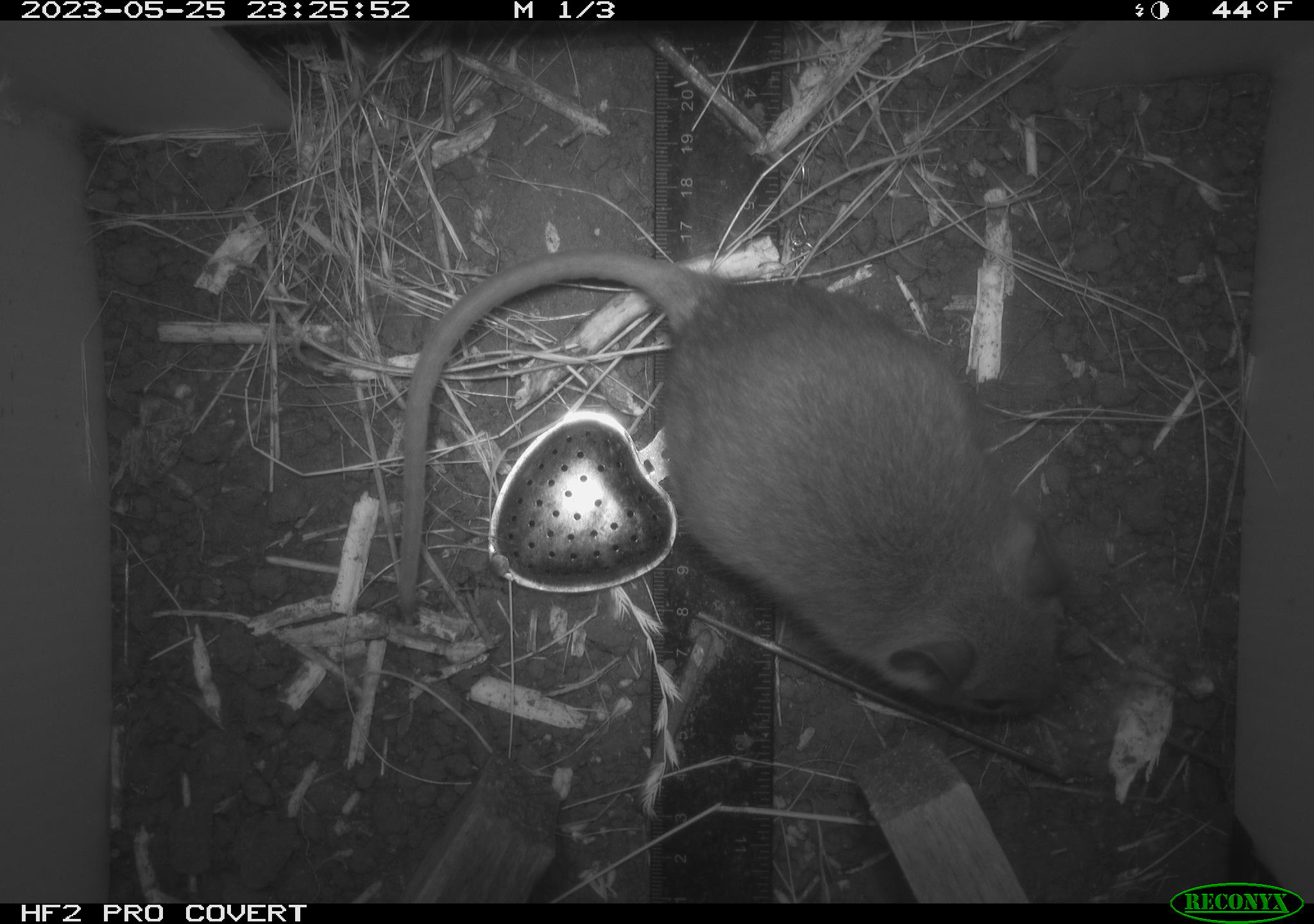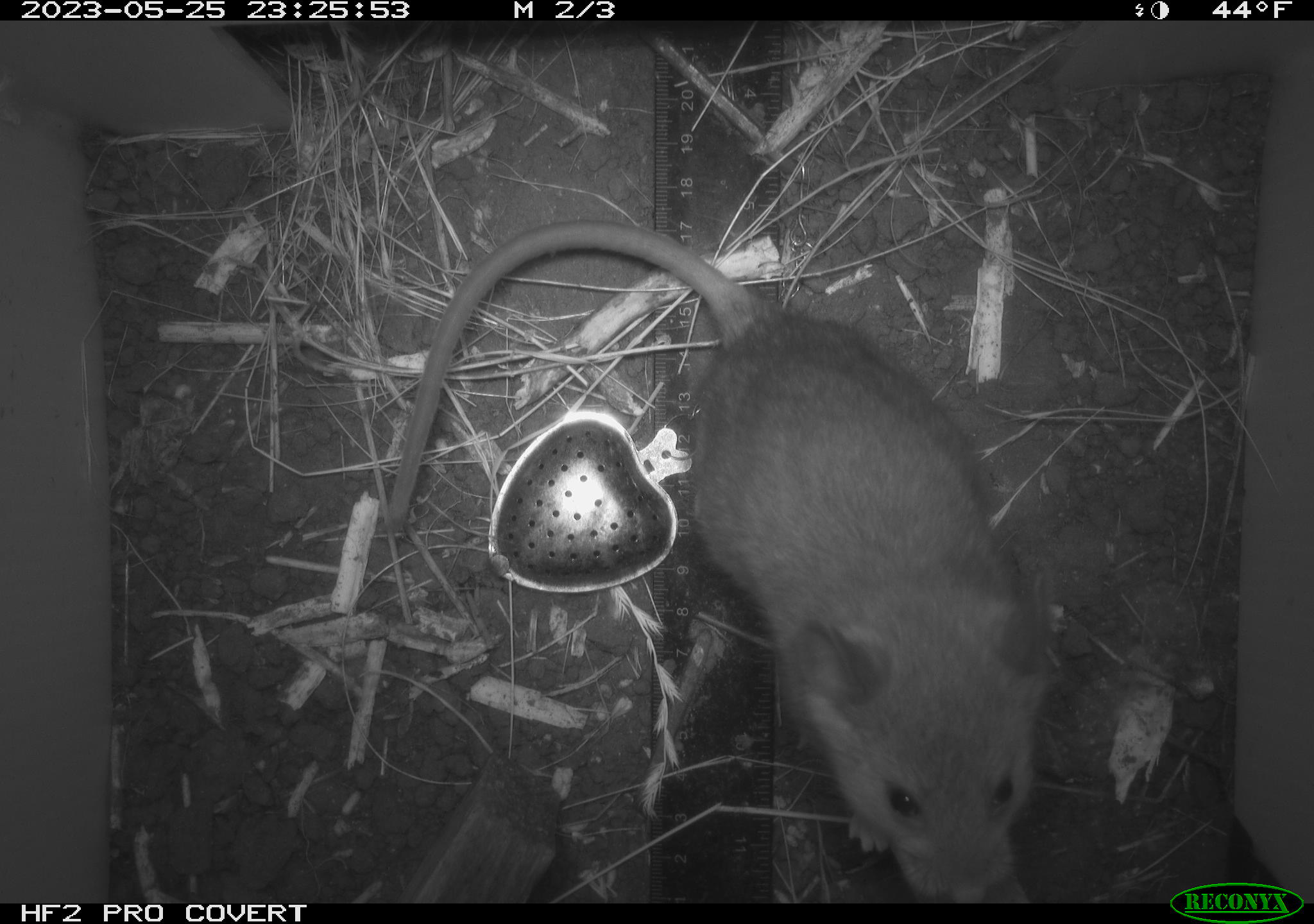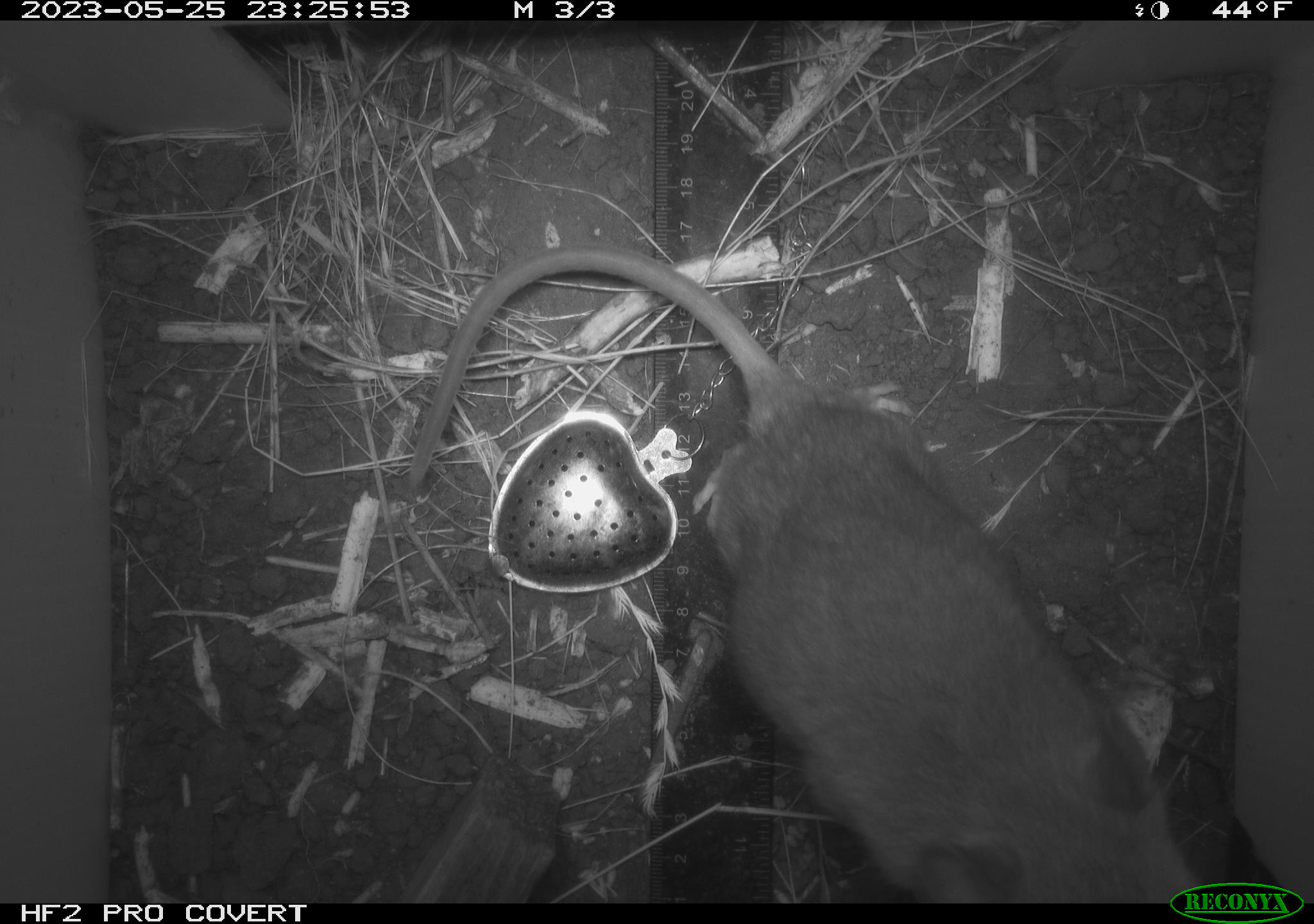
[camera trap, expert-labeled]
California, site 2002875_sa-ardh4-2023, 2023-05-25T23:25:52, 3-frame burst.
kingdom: Animalia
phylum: Chordata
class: Mammalia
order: Rodentia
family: Cricetidae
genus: Neotoma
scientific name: Neotoma fuscipes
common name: dusky-footed woodrat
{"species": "dusky-footed woodrat (Neotoma fuscipes)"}